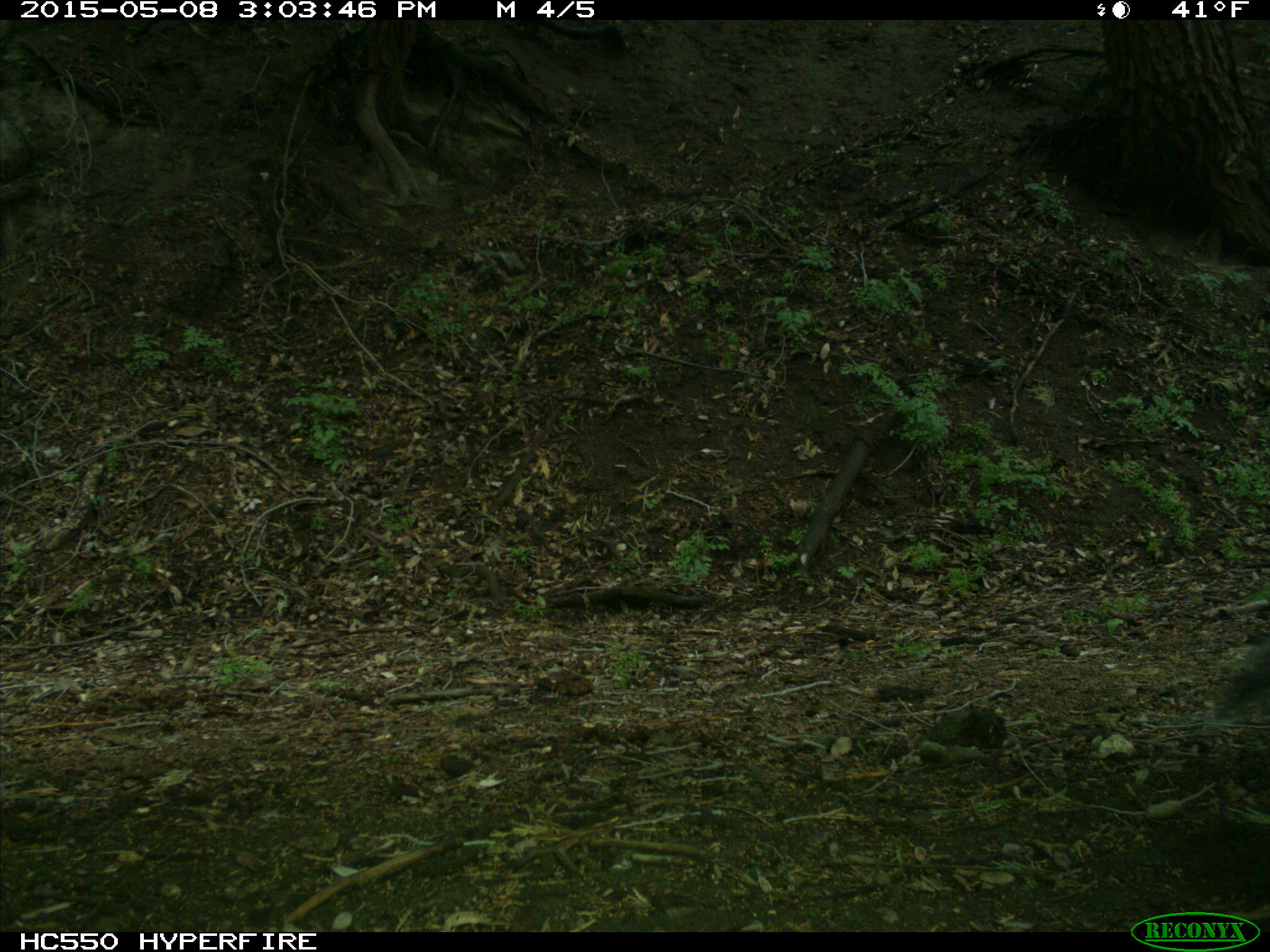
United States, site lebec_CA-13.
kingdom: Animalia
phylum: Chordata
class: Mammalia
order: Rodentia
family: Sciuridae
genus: Sciurus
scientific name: Sciurus carolinensis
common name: eastern gray squirrel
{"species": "Sciurus carolinensis (eastern gray squirrel)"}